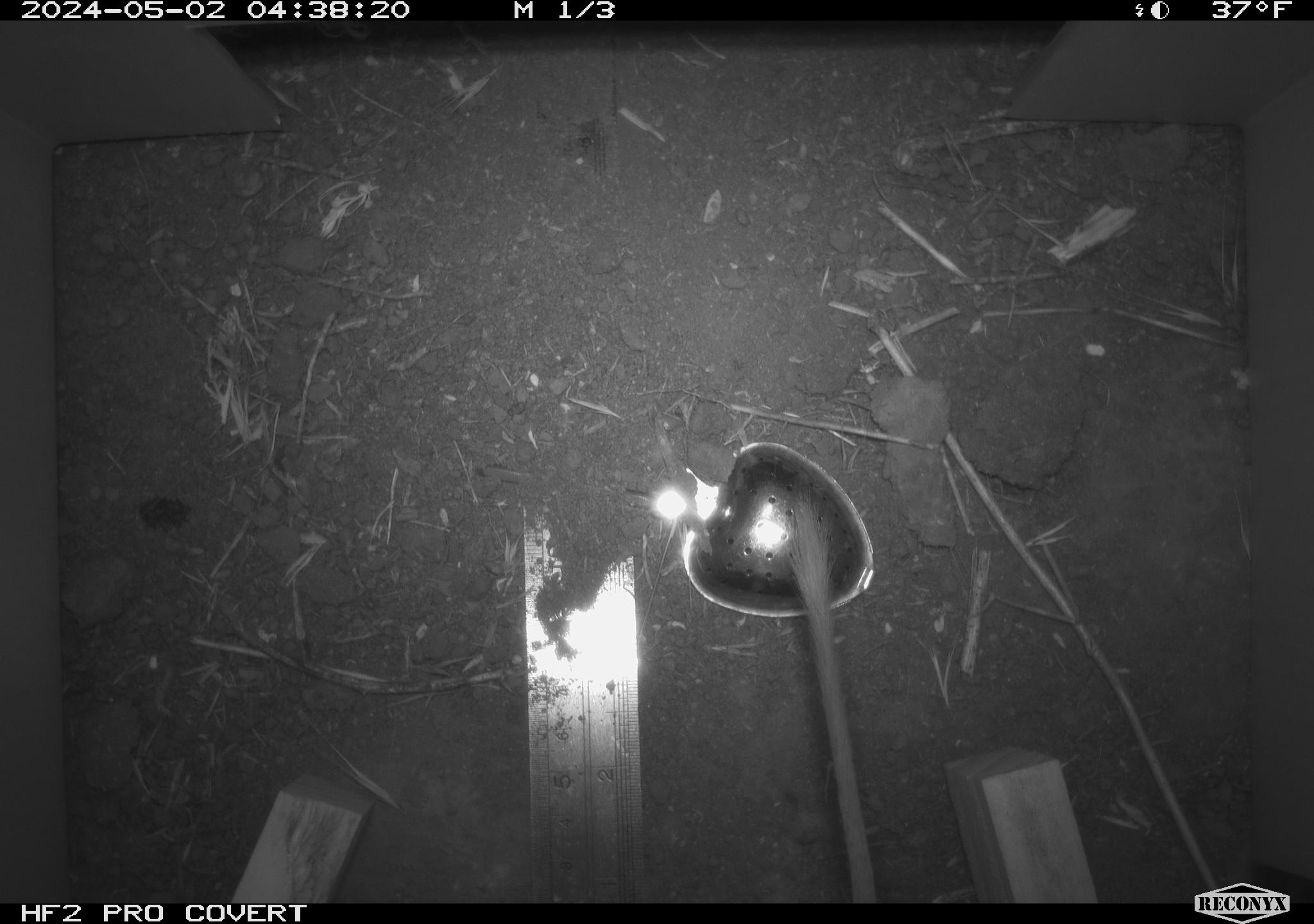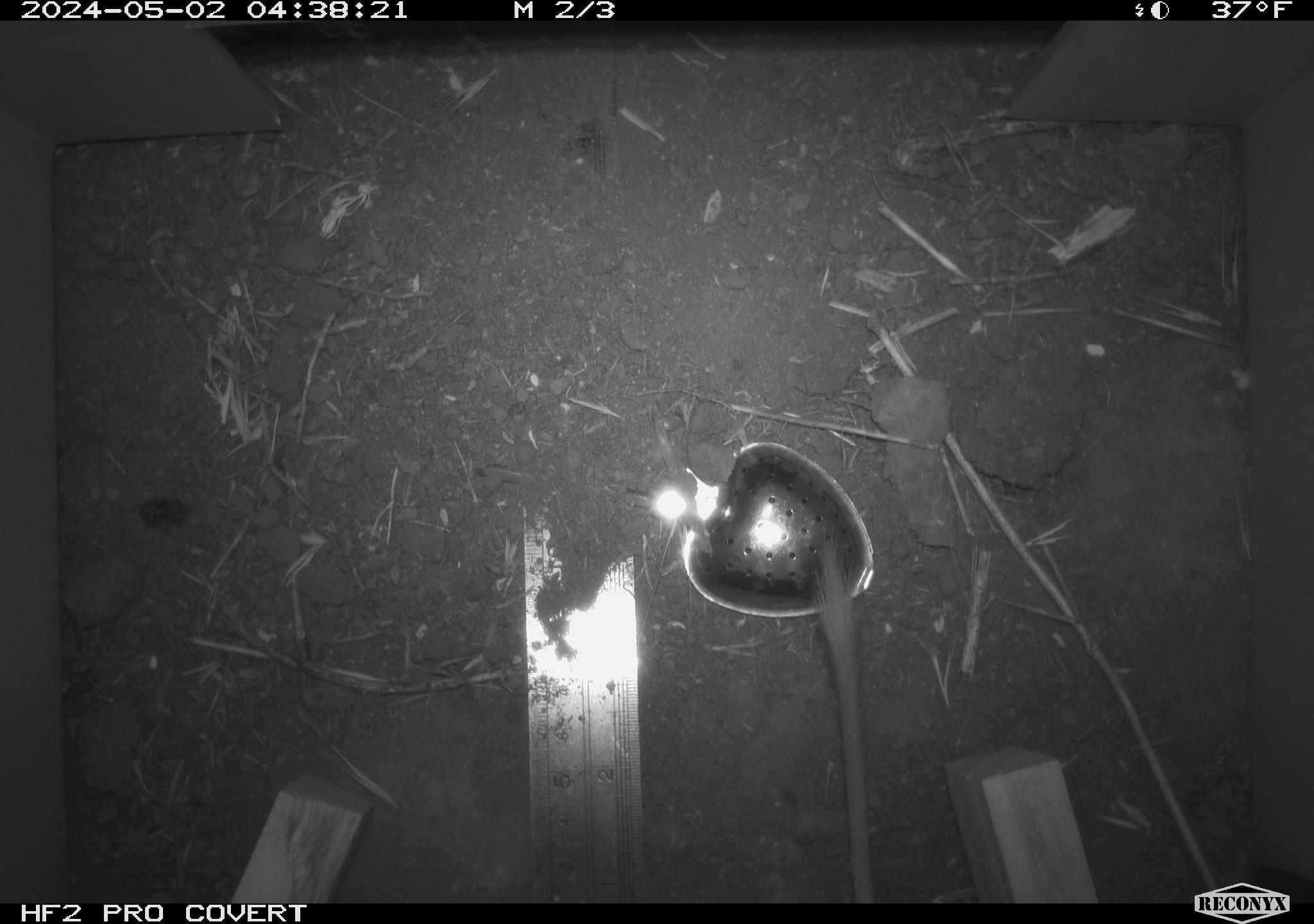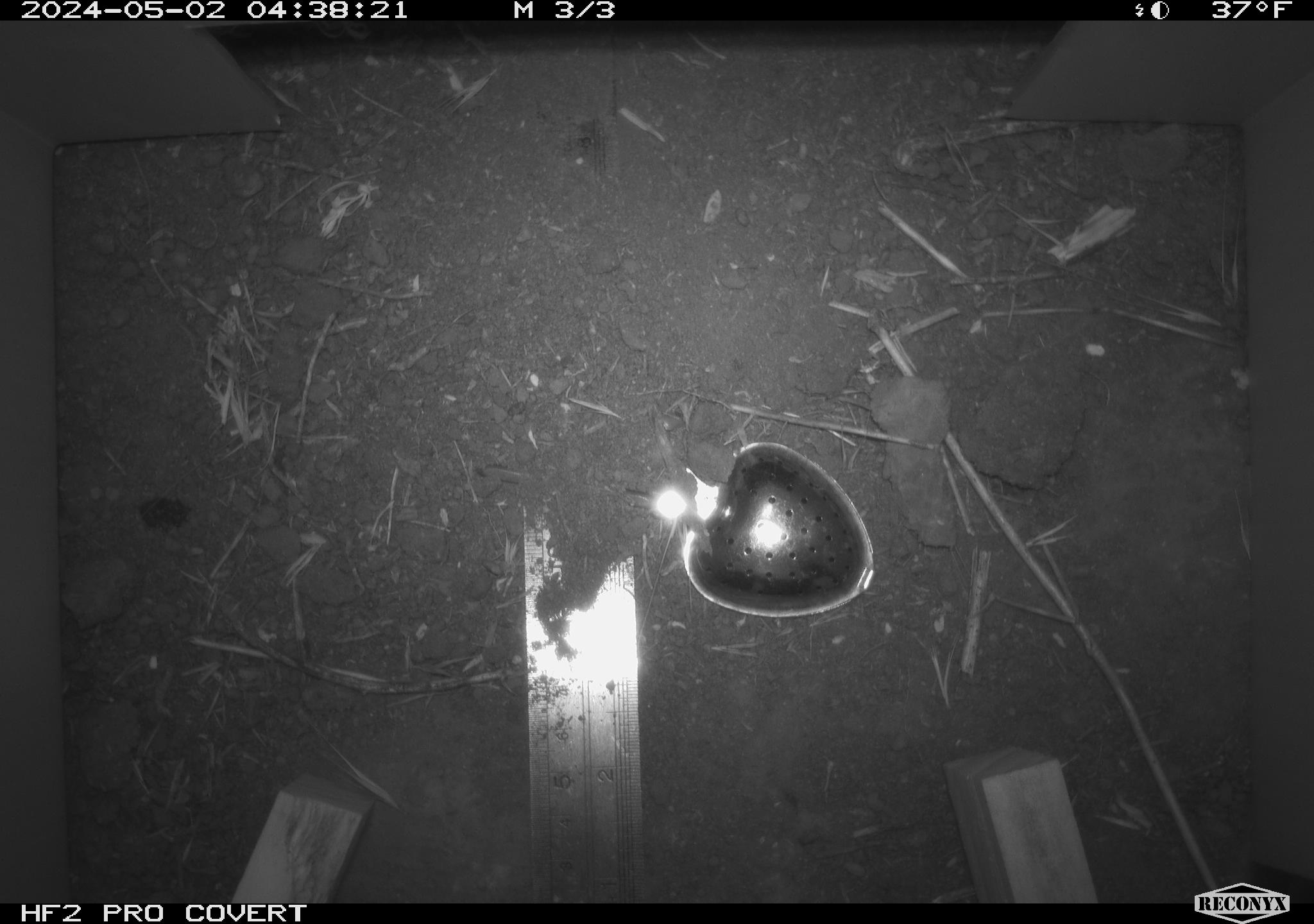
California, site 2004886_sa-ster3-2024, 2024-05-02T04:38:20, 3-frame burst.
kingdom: Animalia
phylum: Chordata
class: Mammalia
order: Rodentia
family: Heteromyidae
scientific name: Heteromyidae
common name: kangaroo rats and pocket mice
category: heteromyidae family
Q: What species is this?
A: Heteromyidae family (kangaroo rats and pocket mice) (Heteromyidae).